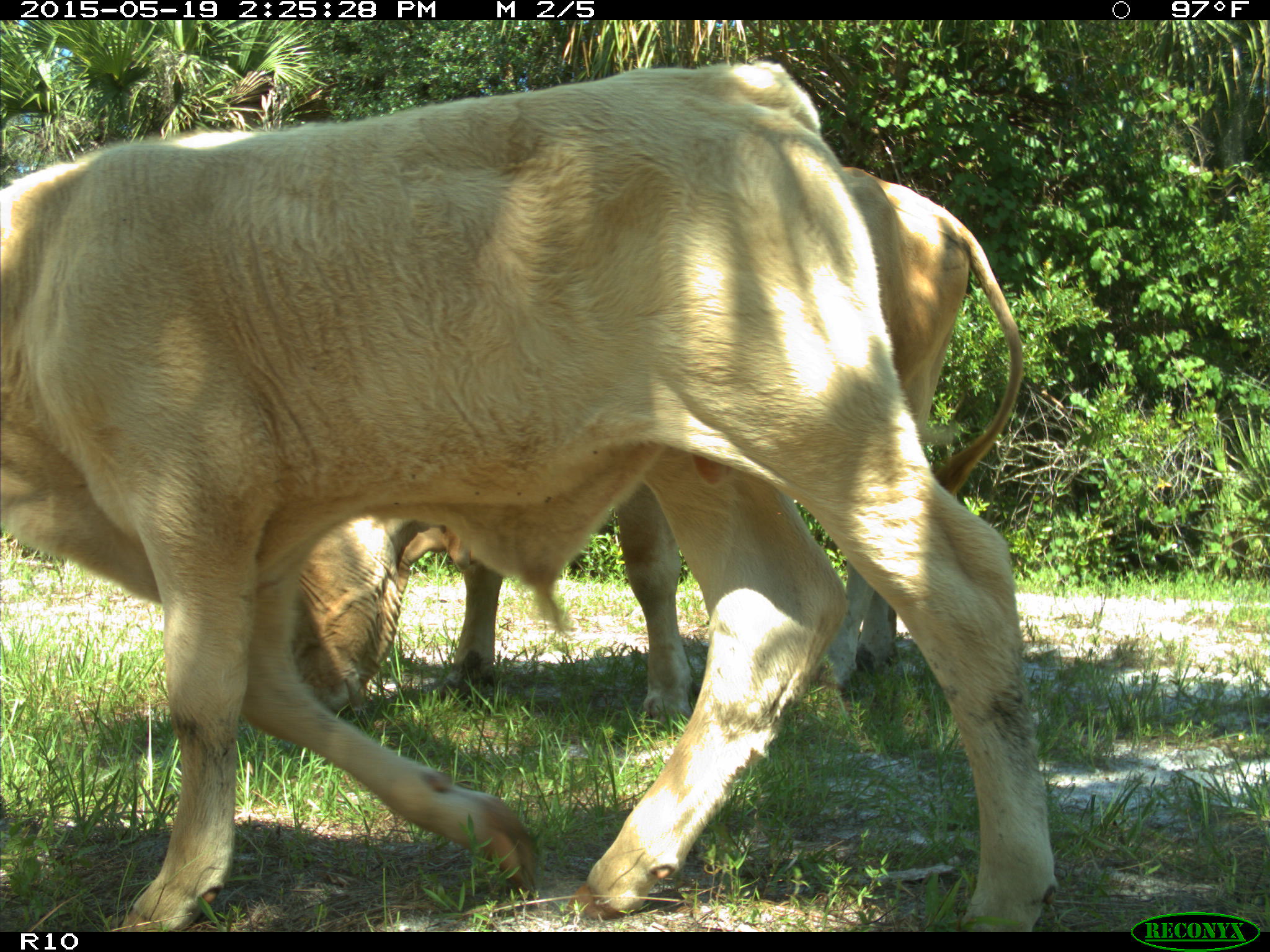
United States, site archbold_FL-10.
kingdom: Animalia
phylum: Chordata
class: Mammalia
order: Artiodactyla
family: Bovidae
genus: Bos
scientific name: Bos taurus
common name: domestic cow